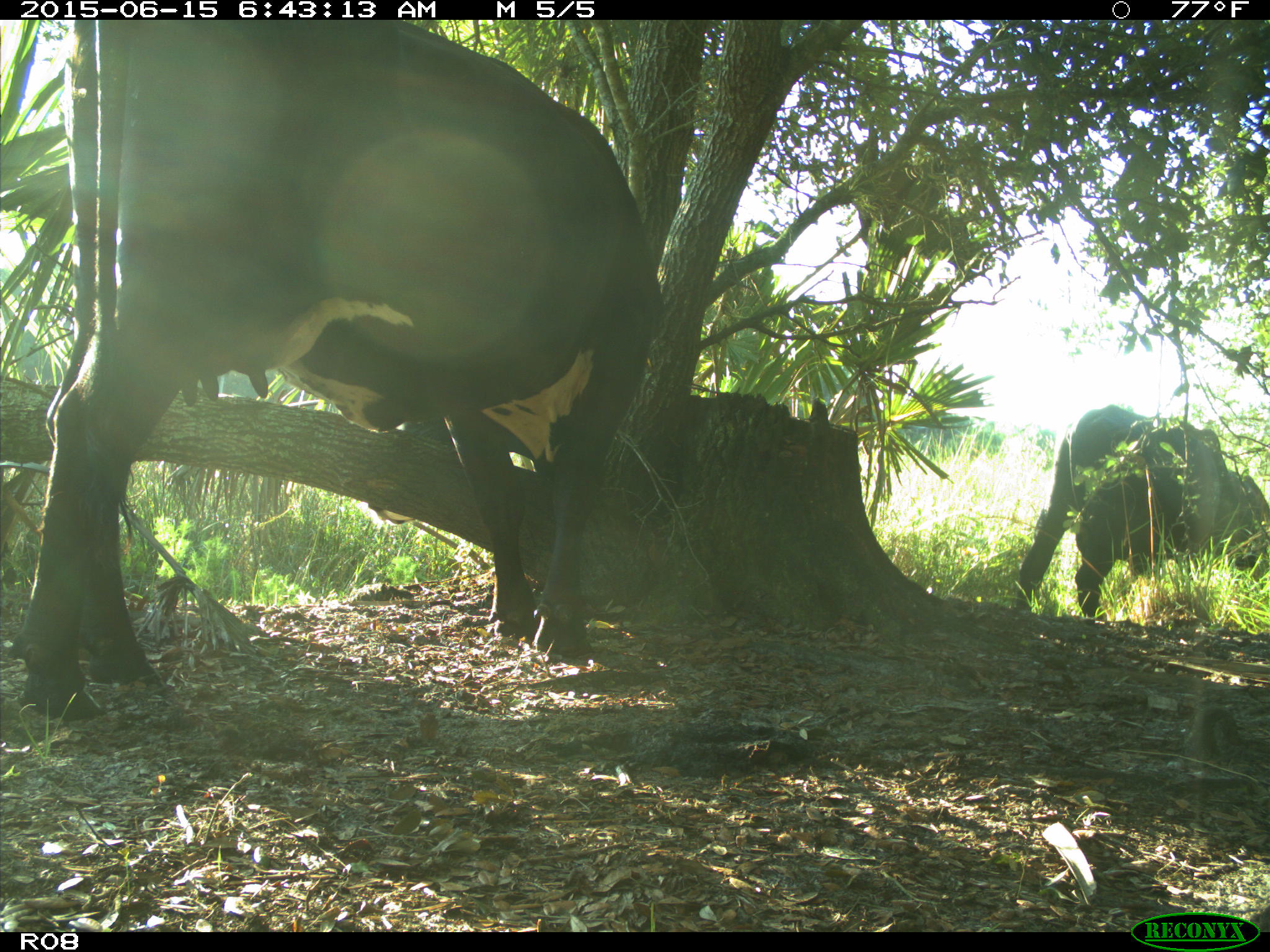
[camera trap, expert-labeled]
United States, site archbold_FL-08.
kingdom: Animalia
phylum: Chordata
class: Mammalia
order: Artiodactyla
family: Bovidae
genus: Bos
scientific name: Bos taurus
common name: domestic cow